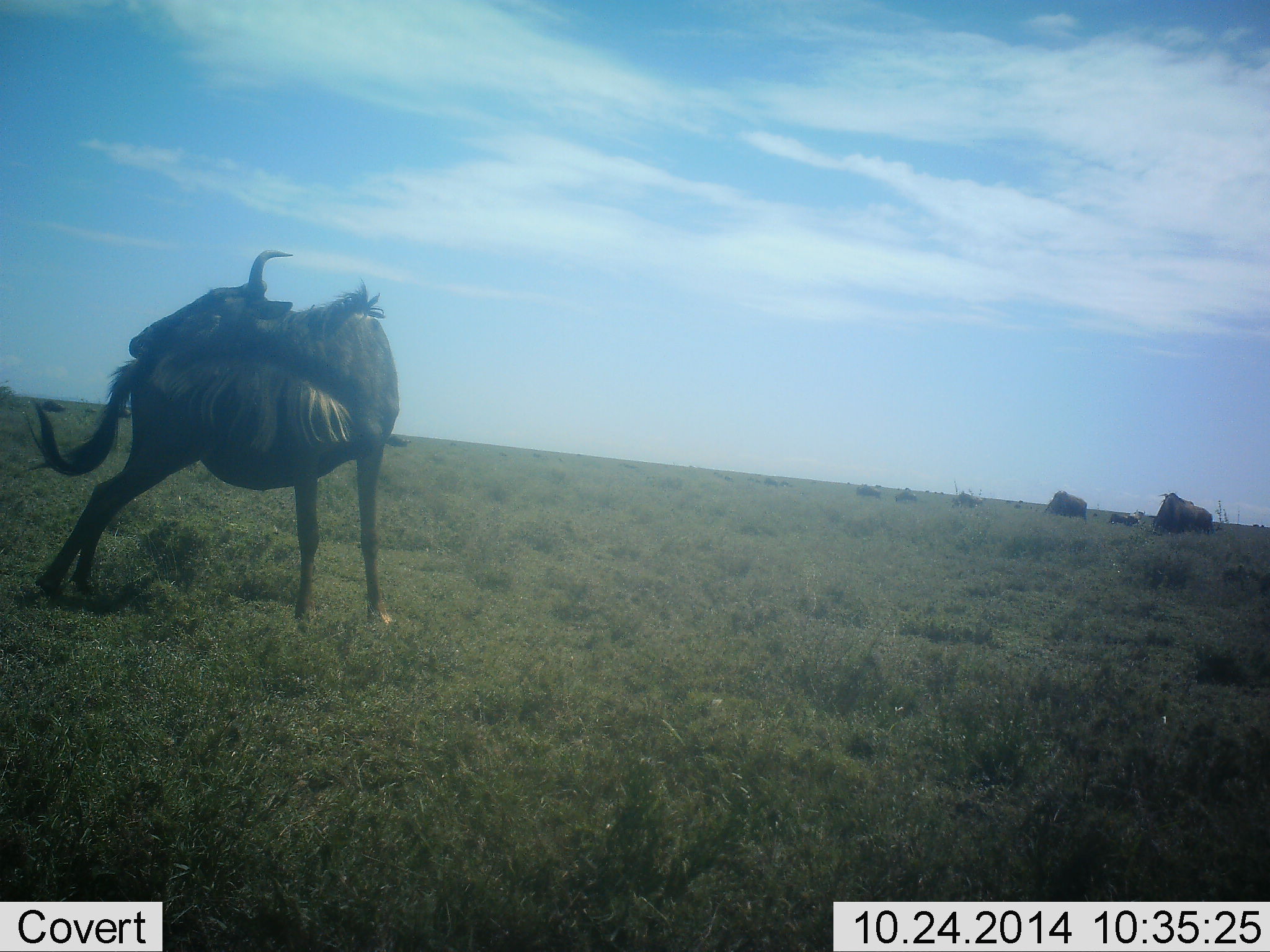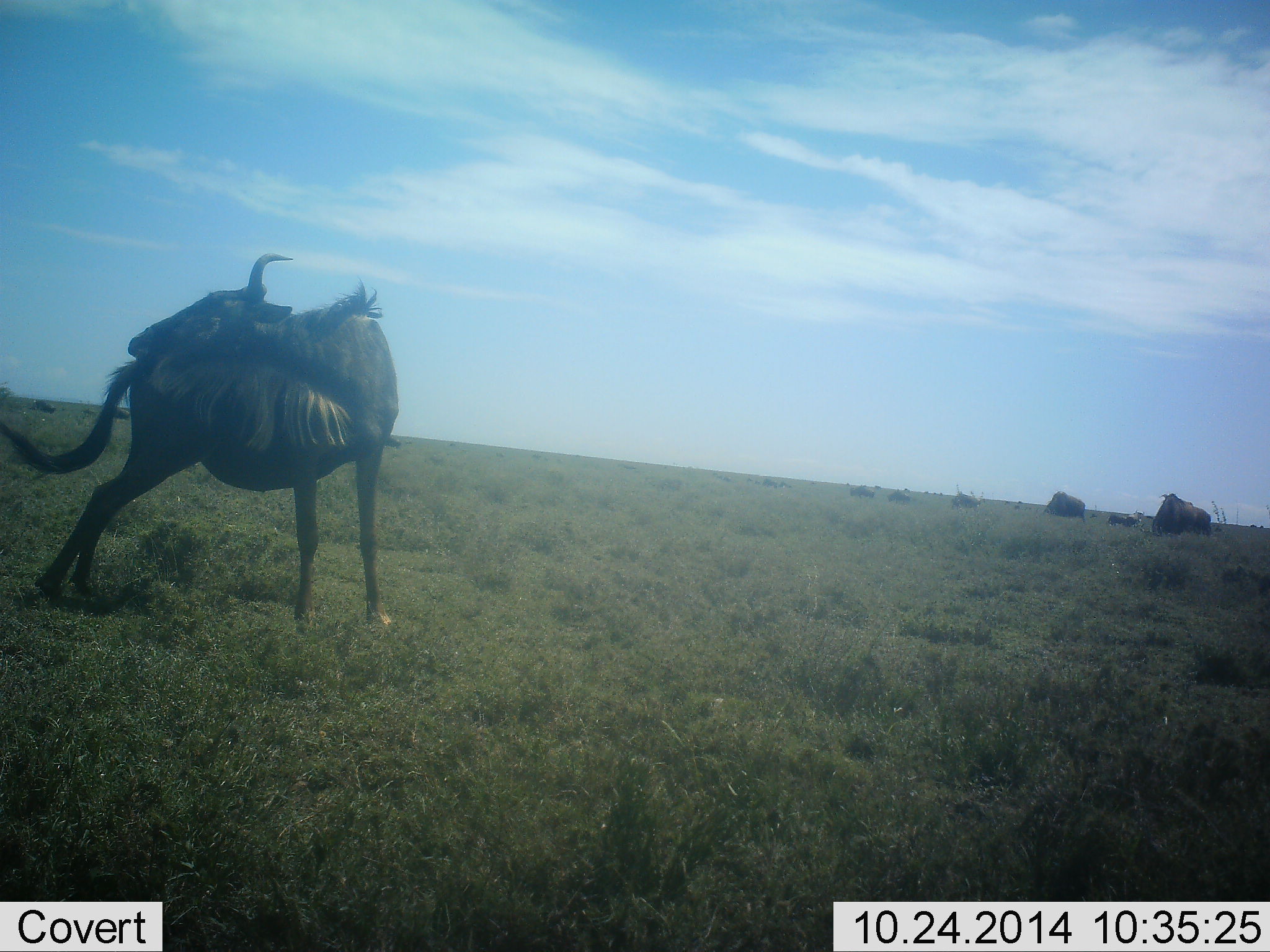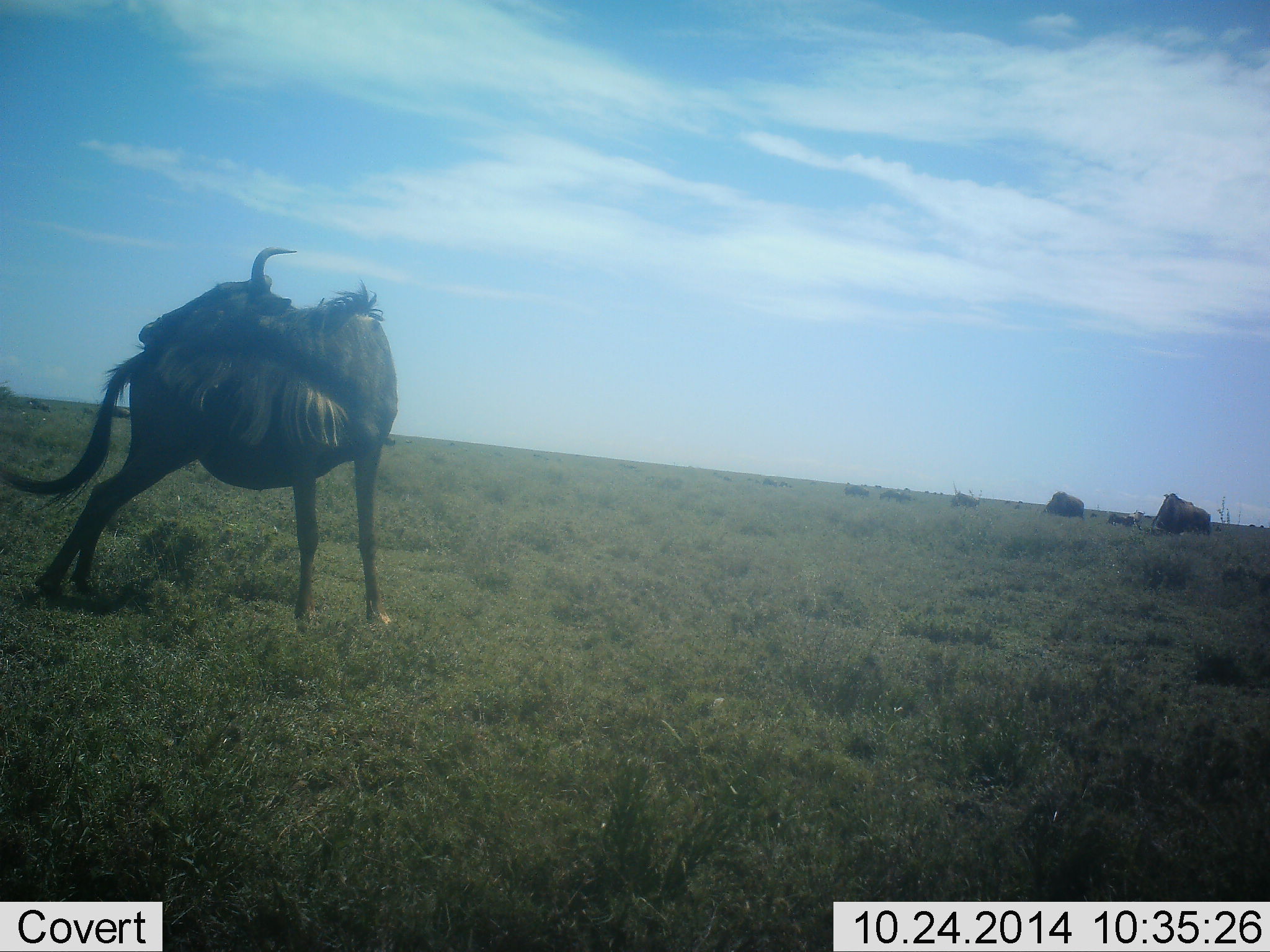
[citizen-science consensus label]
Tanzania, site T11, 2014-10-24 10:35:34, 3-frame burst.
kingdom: Animalia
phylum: Chordata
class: Mammalia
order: Artiodactyla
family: Bovidae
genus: Connochaetes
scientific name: Connochaetes taurinus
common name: blue wildebeest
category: wildebeest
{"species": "wildebeest (blue wildebeest) (Connochaetes taurinus)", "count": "8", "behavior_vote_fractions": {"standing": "100%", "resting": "20%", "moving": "40%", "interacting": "0%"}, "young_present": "0%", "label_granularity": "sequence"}